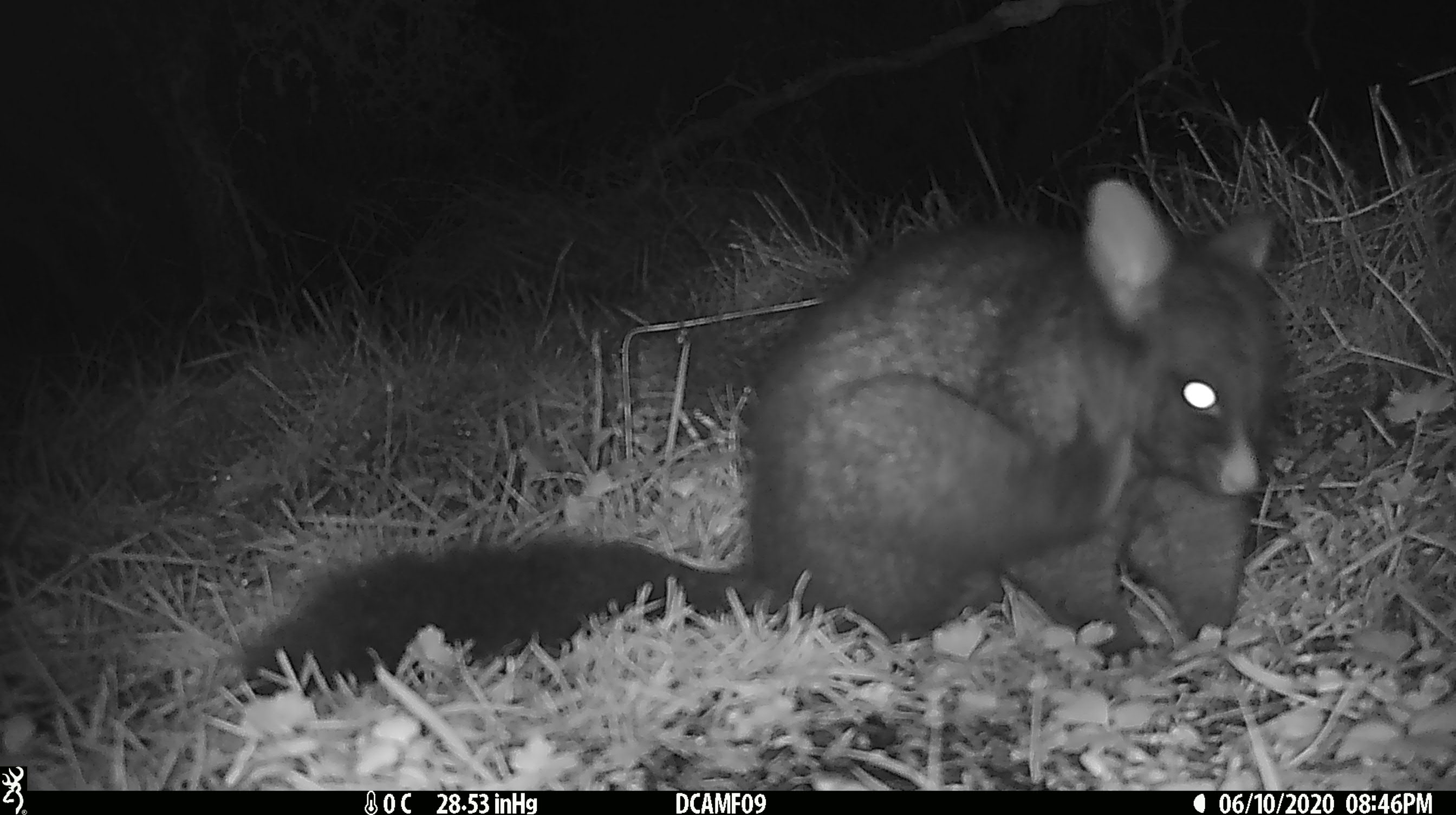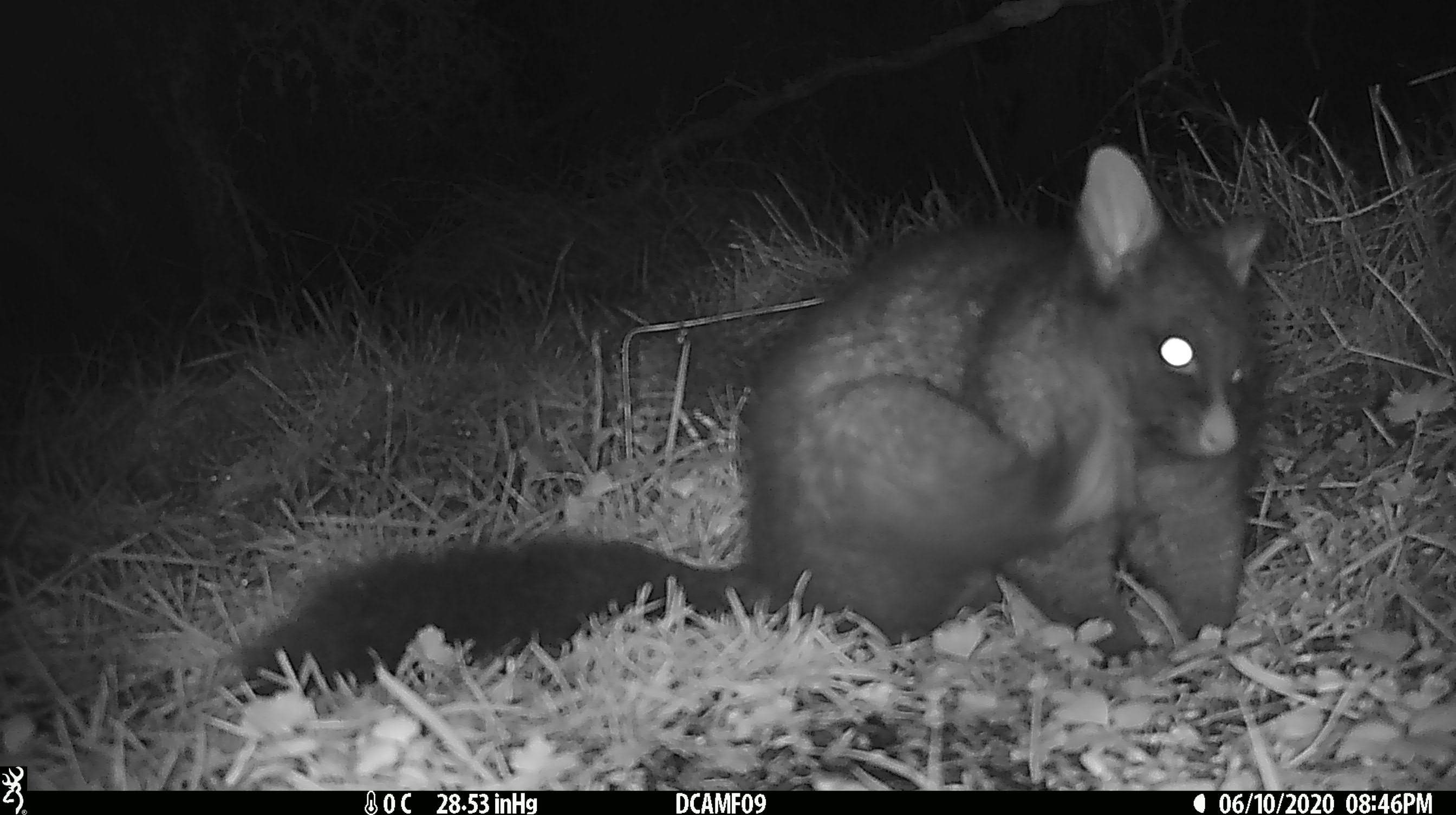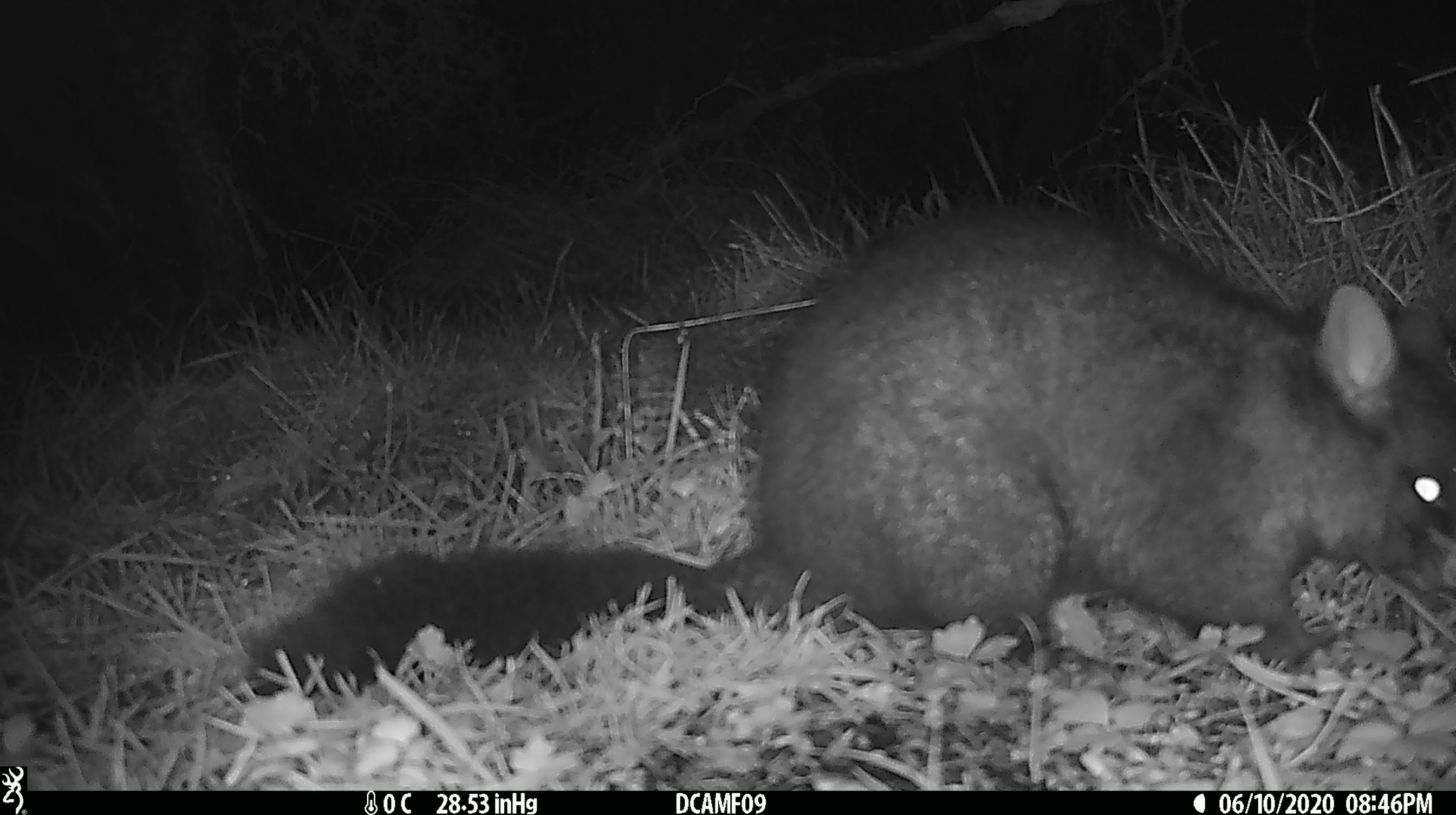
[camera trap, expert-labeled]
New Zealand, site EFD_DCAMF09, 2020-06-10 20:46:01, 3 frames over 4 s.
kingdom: Animalia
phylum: Chordata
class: Mammalia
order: Diprotodontia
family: Phalangeridae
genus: Trichosurus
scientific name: Trichosurus vulpecula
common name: common brushtail possum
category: possum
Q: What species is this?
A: Possum (common brushtail possum) (Trichosurus vulpecula).